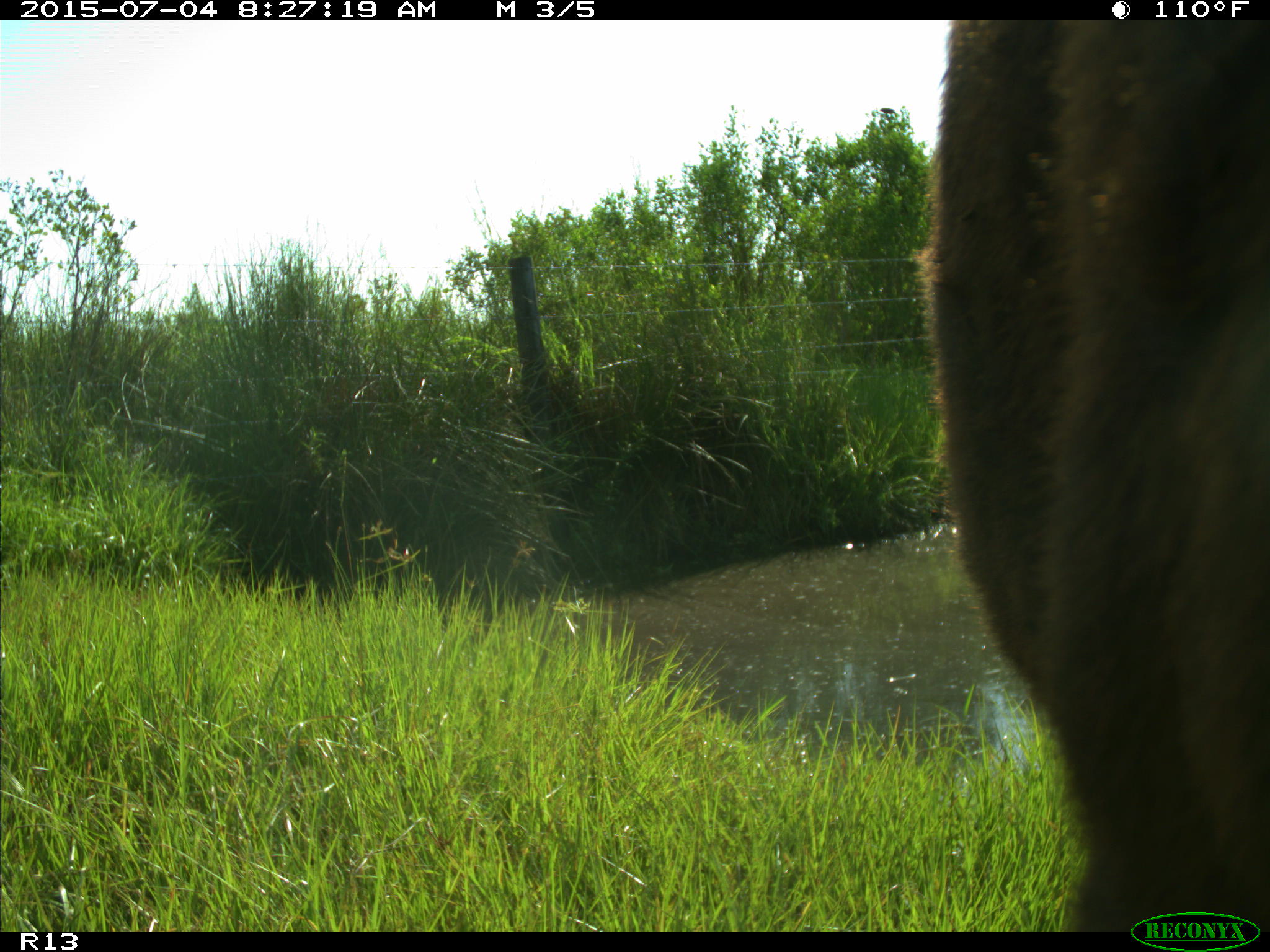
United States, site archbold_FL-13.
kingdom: Animalia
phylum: Chordata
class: Mammalia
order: Artiodactyla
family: Bovidae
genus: Bos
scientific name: Bos taurus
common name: domestic cow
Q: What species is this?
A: Bos taurus (domestic cow).